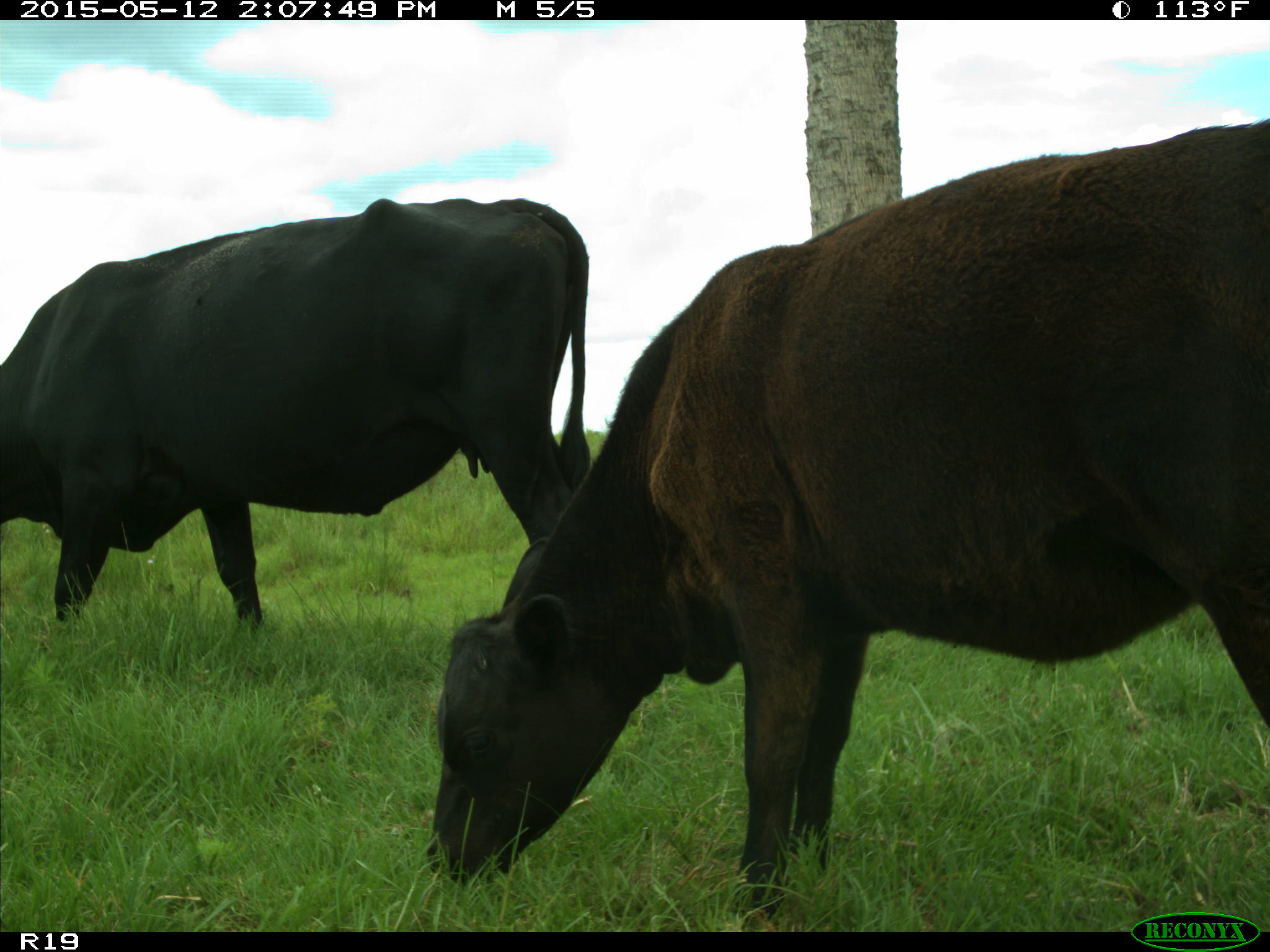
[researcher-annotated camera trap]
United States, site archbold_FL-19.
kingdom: Animalia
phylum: Chordata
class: Mammalia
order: Artiodactyla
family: Bovidae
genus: Bos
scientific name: Bos taurus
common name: domestic cow